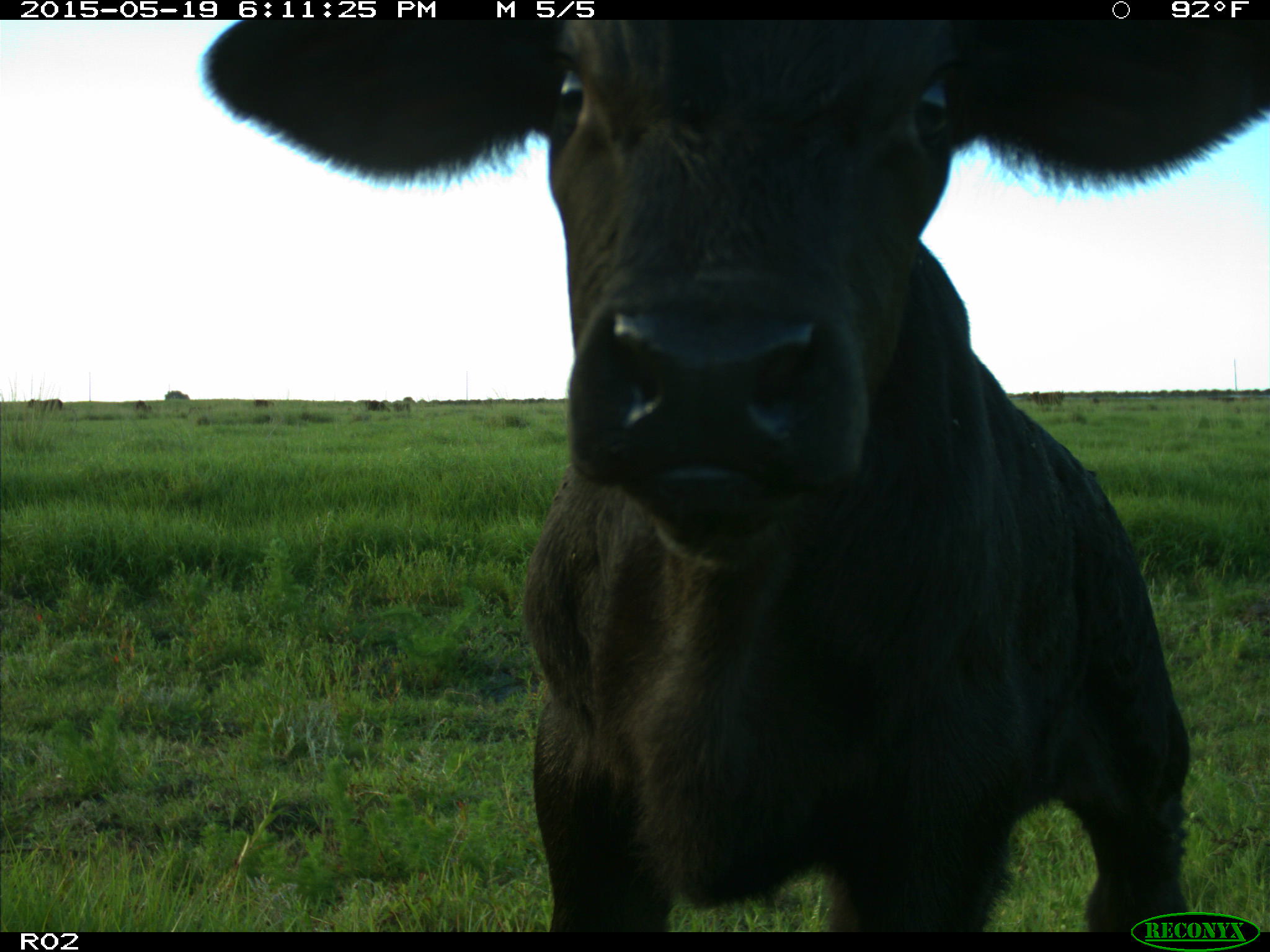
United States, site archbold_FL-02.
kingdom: Animalia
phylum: Chordata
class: Mammalia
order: Artiodactyla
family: Bovidae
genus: Bos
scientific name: Bos taurus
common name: domestic cow